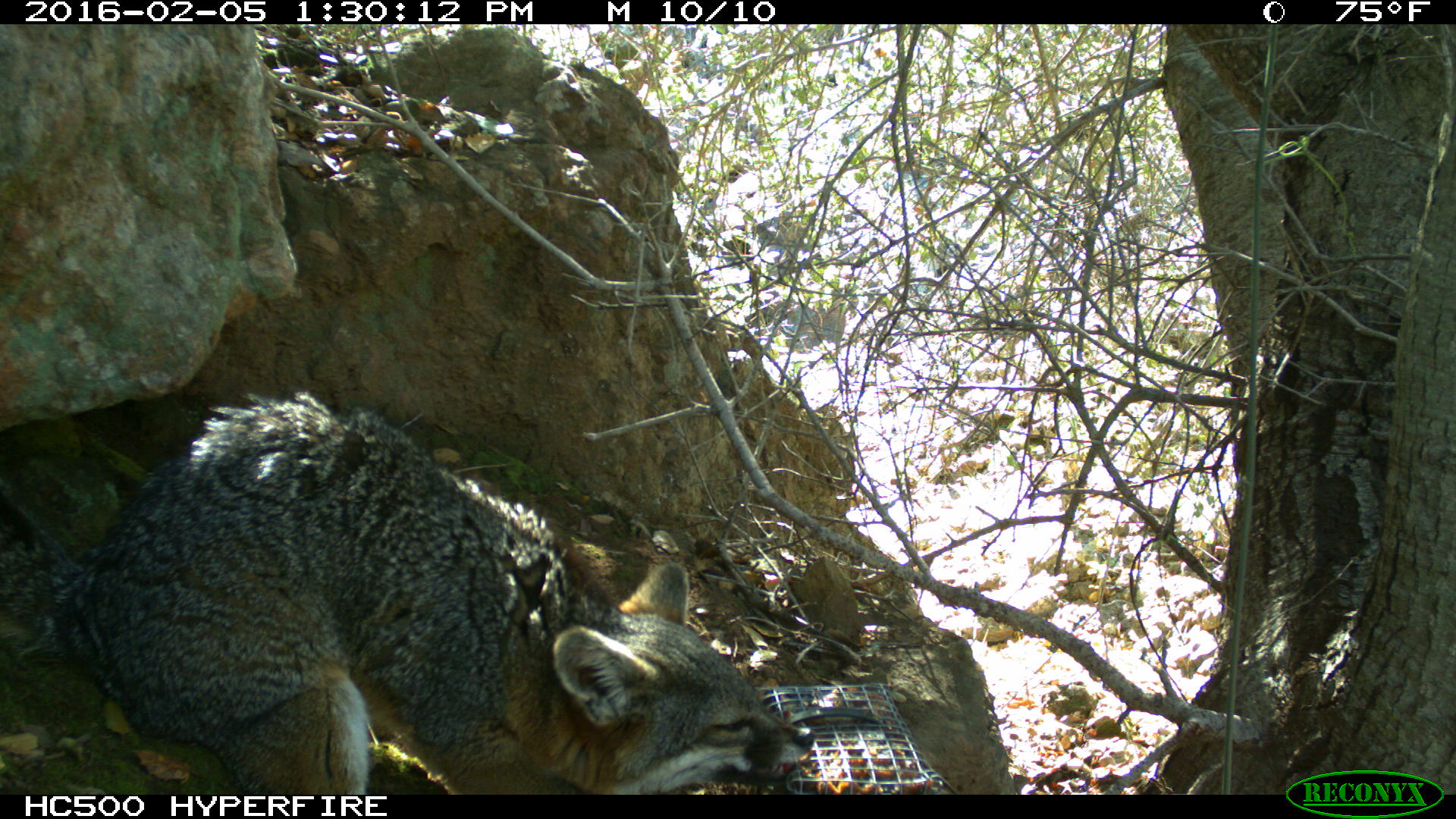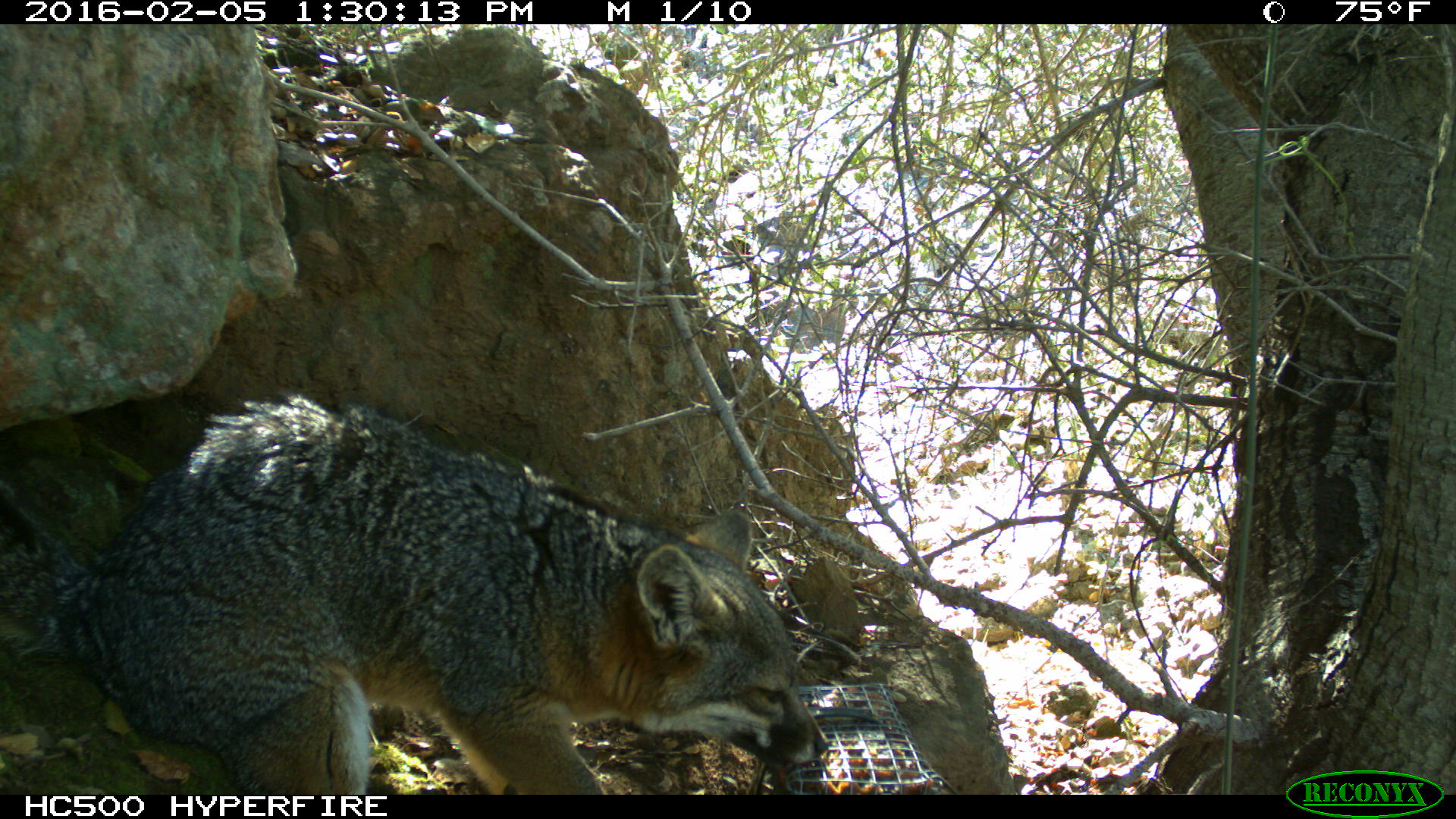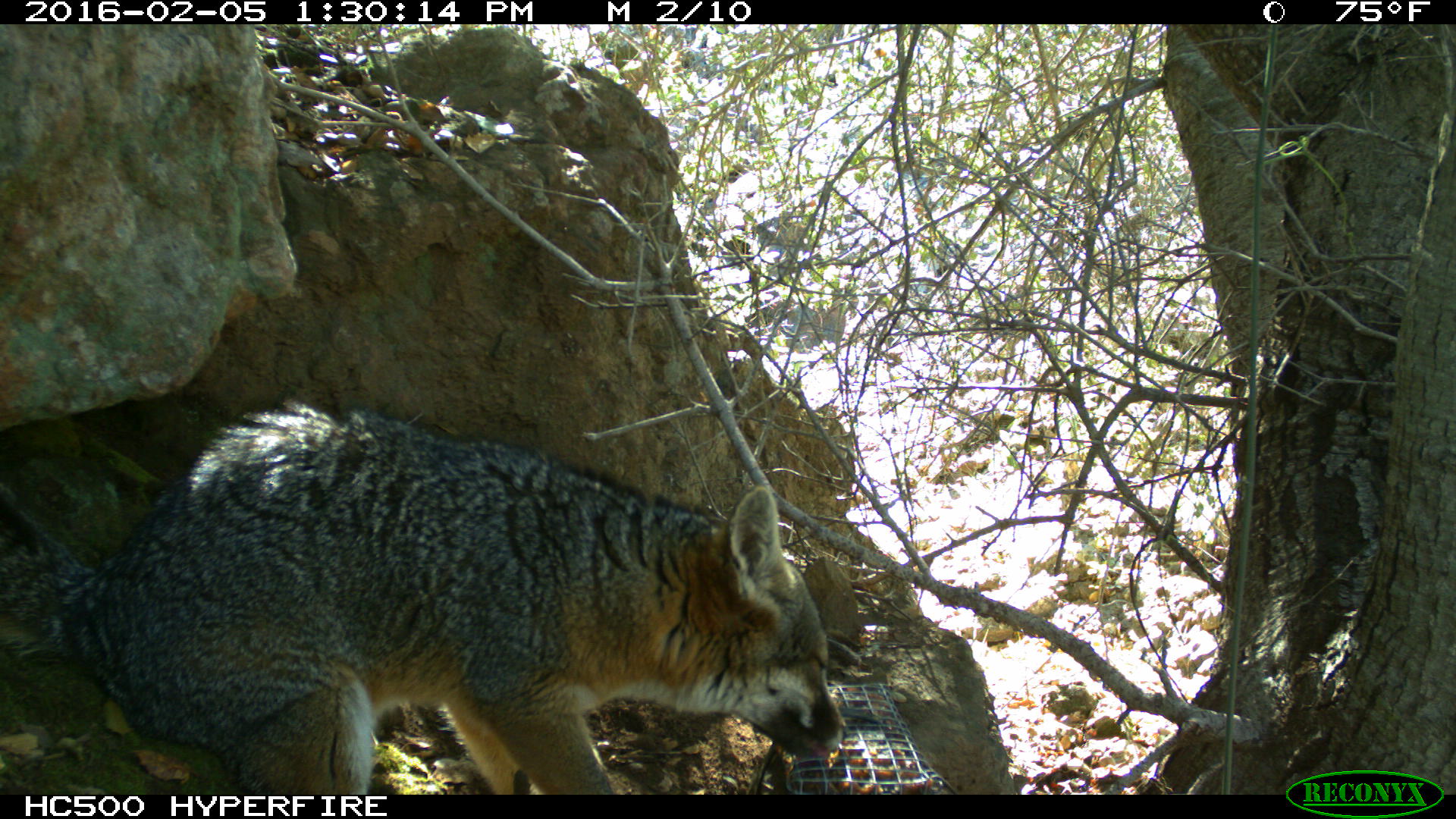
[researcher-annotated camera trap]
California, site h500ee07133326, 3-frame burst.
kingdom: Animalia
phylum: Chordata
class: Mammalia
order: Carnivora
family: Canidae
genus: Urocyon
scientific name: Urocyon littoralis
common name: island fox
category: fox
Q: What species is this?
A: Fox (island fox) (Urocyon littoralis).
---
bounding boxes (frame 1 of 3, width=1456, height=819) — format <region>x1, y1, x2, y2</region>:
fox: <region>0, 389, 814, 794</region>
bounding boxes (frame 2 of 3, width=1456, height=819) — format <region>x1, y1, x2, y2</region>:
fox: <region>0, 394, 827, 795</region>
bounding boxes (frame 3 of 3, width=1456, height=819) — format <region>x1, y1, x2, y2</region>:
fox: <region>0, 399, 845, 794</region>